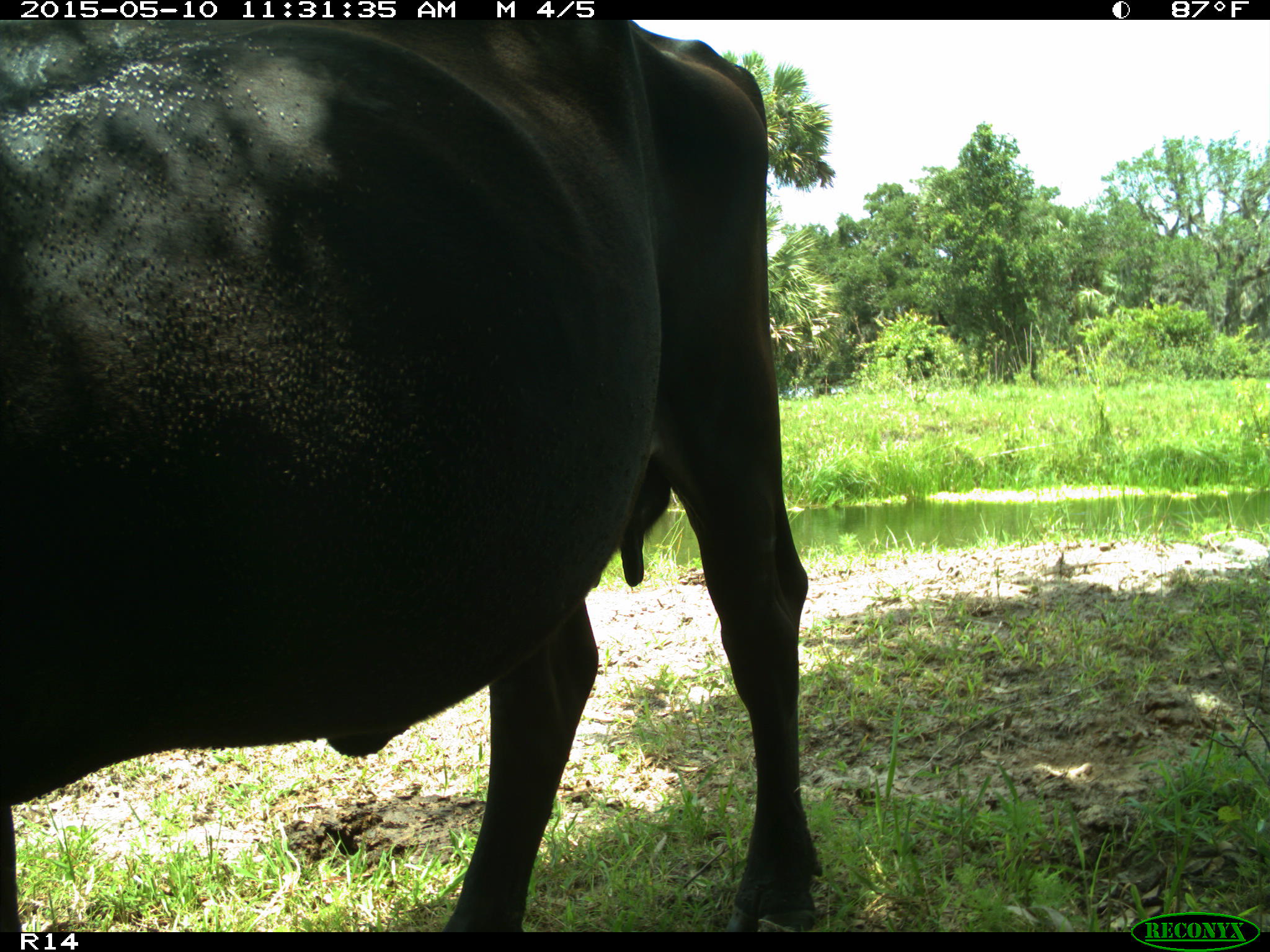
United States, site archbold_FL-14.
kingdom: Animalia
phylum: Chordata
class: Mammalia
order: Artiodactyla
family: Bovidae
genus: Bos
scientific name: Bos taurus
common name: domestic cow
Bos taurus (domestic cow).